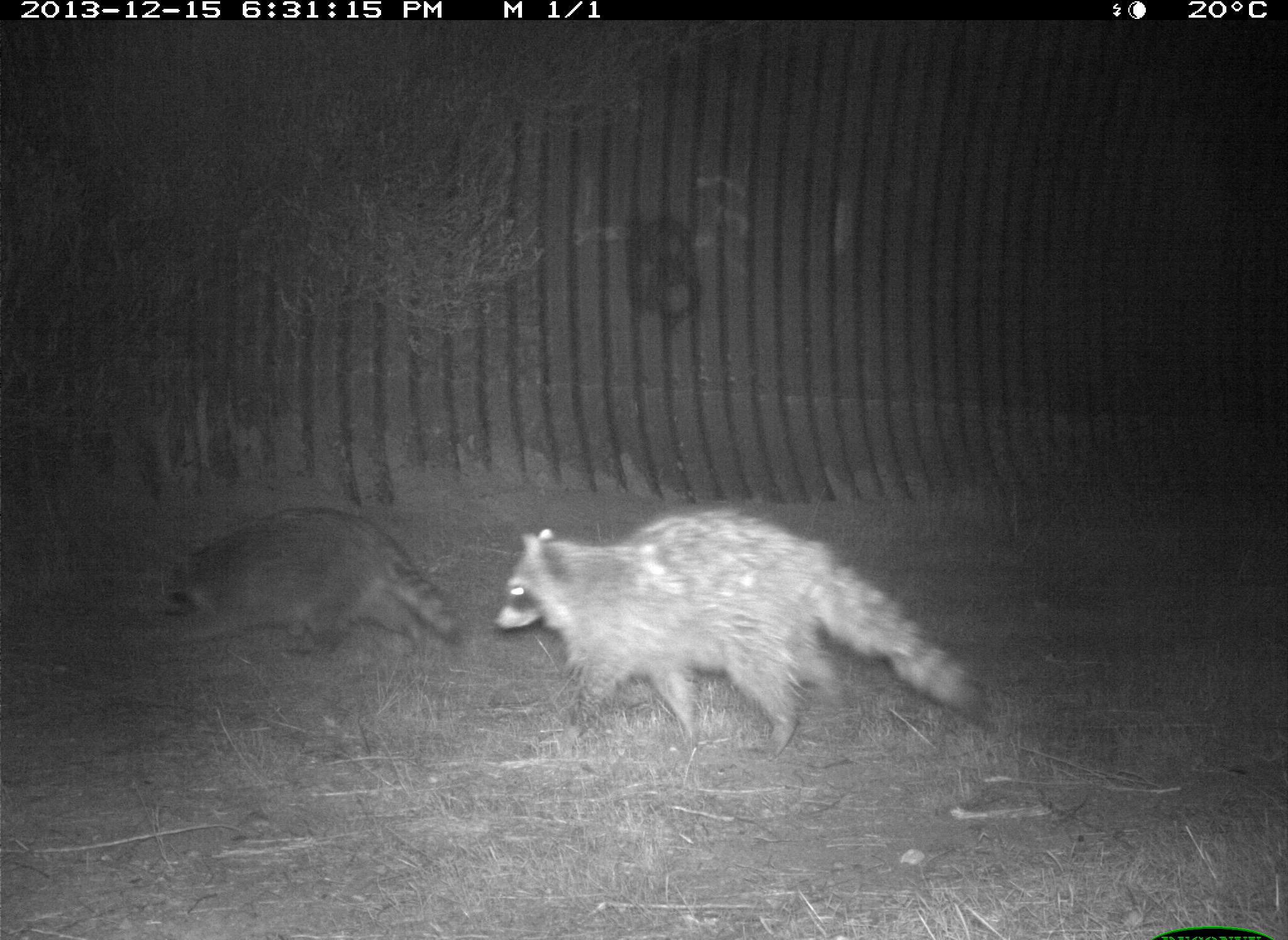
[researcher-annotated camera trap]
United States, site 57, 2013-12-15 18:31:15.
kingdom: Animalia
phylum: Chordata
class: Mammalia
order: Carnivora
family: Procyonidae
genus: Procyon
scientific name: Procyon lotor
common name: raccoon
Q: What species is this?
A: Raccoon (Procyon lotor).